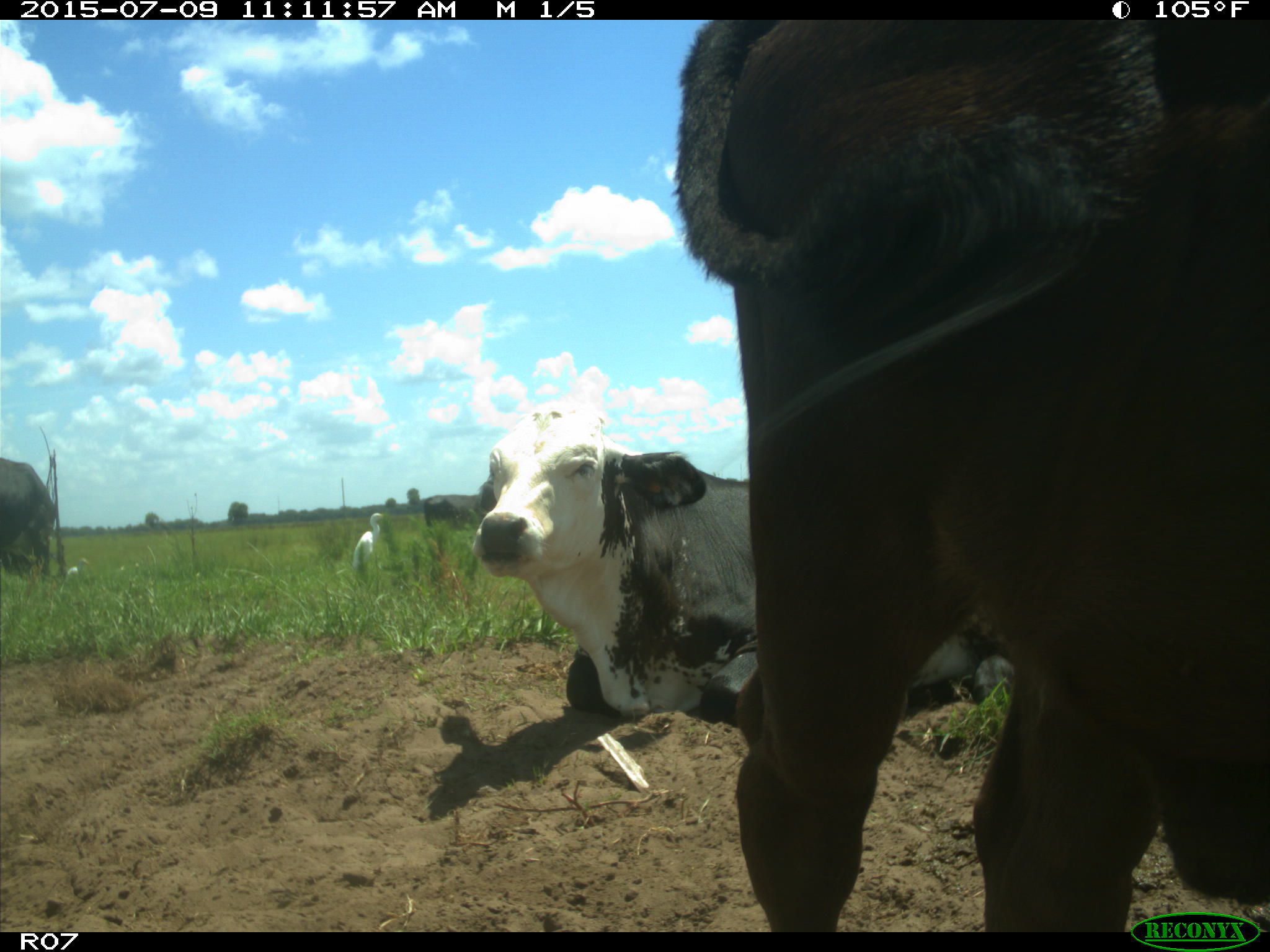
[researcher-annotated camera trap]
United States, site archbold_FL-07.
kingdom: Animalia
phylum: Chordata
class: Mammalia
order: Artiodactyla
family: Bovidae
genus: Bos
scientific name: Bos taurus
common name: domestic cow